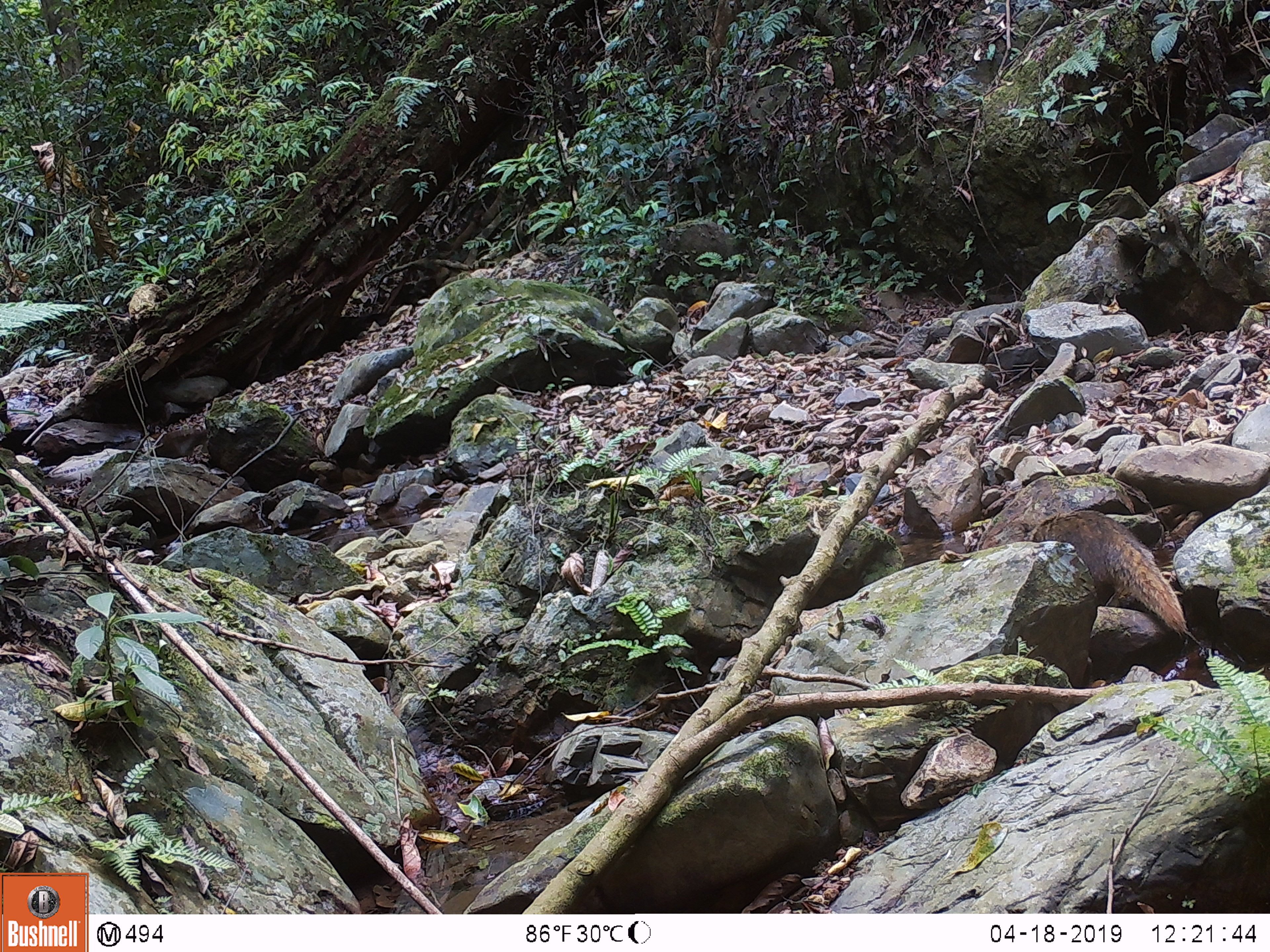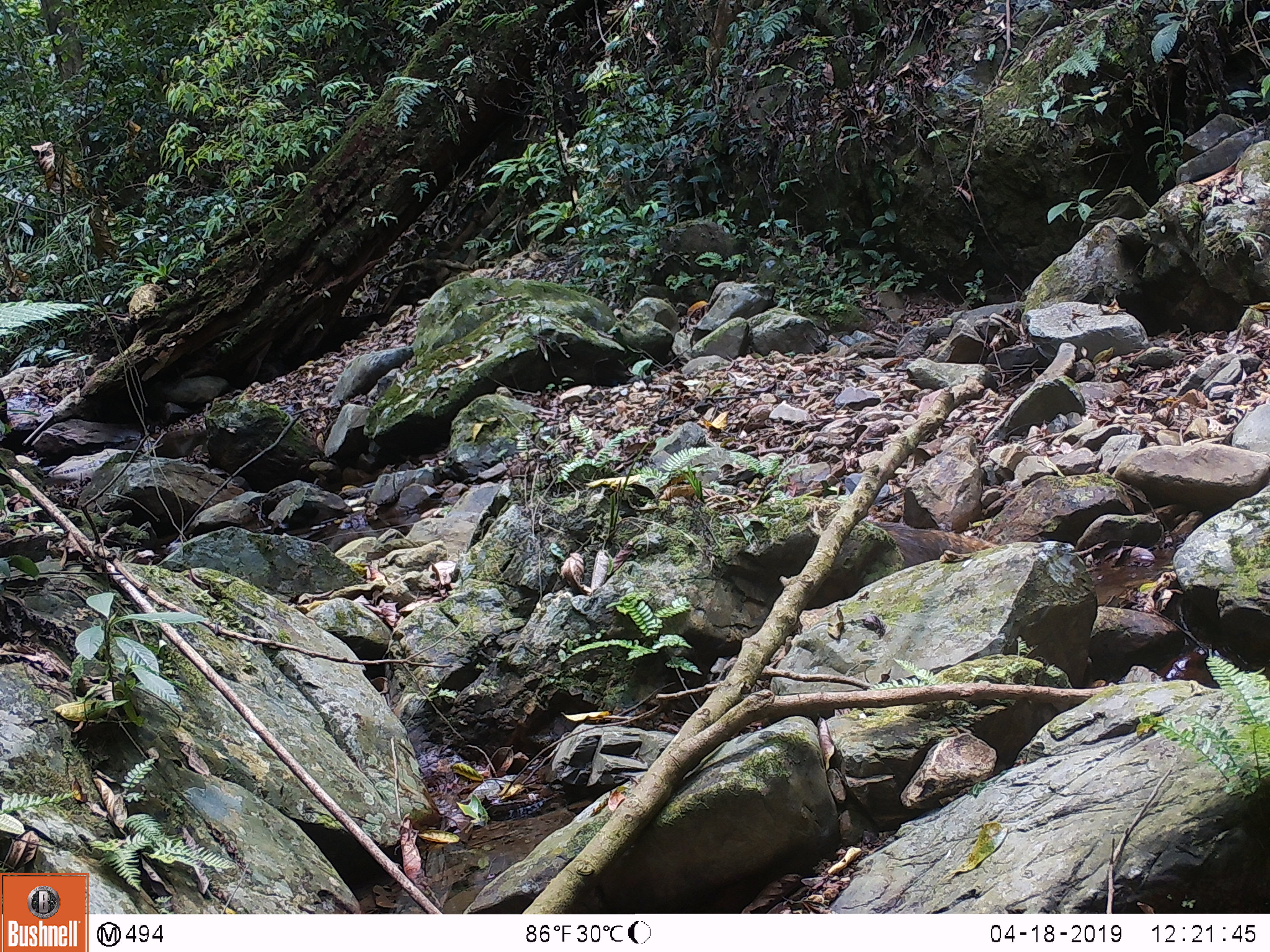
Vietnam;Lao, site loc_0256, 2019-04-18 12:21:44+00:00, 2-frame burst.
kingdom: Animalia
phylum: Chordata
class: Mammalia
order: Carnivora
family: Herpestidae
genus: Urva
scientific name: Urva urva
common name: crab-eating mongoose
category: crab eating mongoose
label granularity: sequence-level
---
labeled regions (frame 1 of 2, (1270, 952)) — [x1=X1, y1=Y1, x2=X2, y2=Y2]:
crab eating mongoose: [x1=1033, y1=510, x2=1188, y2=637]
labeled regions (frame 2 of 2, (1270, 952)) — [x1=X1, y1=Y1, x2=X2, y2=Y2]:
crab eating mongoose: [x1=869, y1=521, x2=999, y2=570]